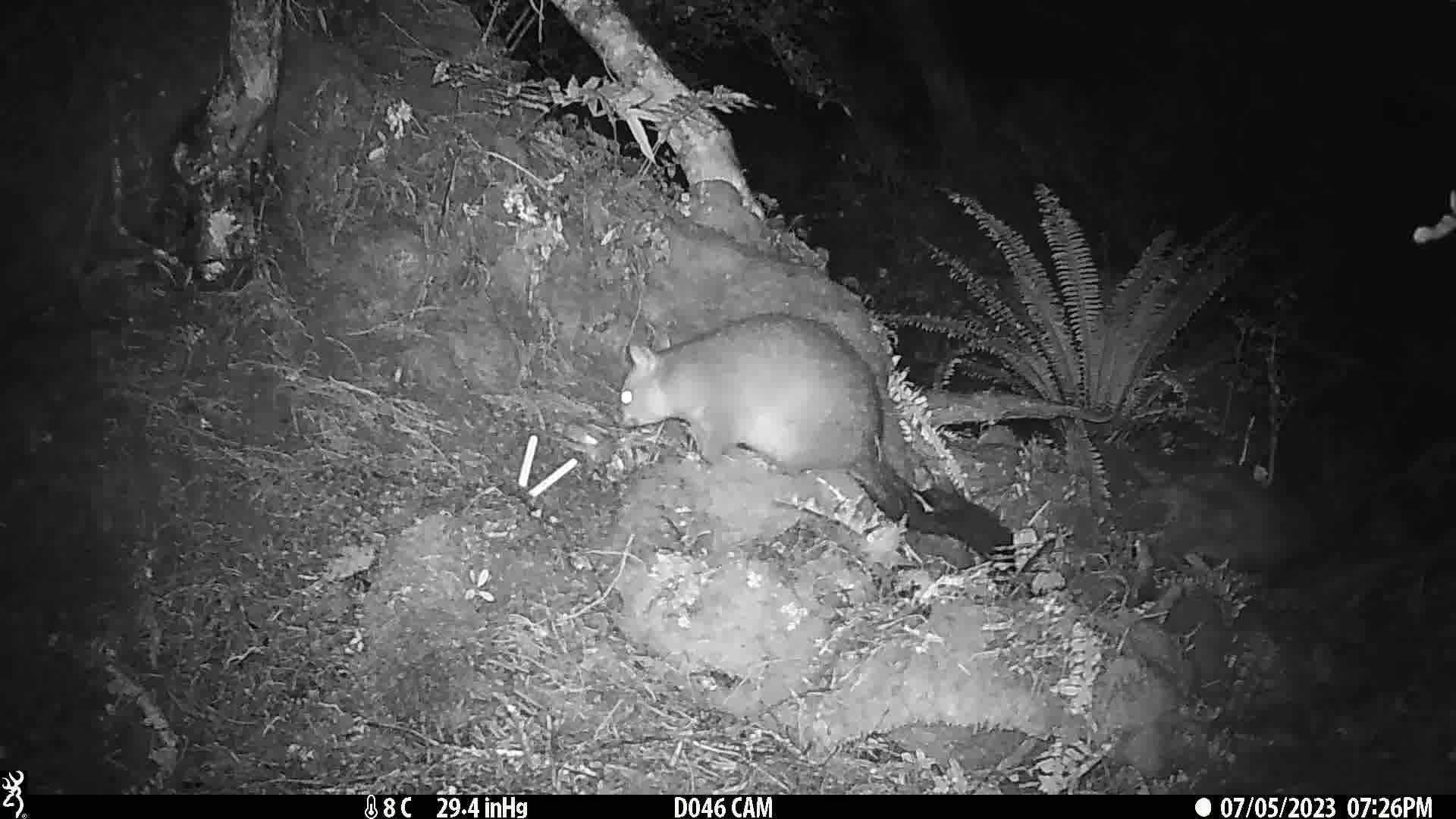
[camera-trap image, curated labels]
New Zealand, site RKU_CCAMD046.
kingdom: Animalia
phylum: Chordata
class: Mammalia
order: Diprotodontia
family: Phalangeridae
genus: Trichosurus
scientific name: Trichosurus vulpecula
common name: common brushtail possum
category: possum